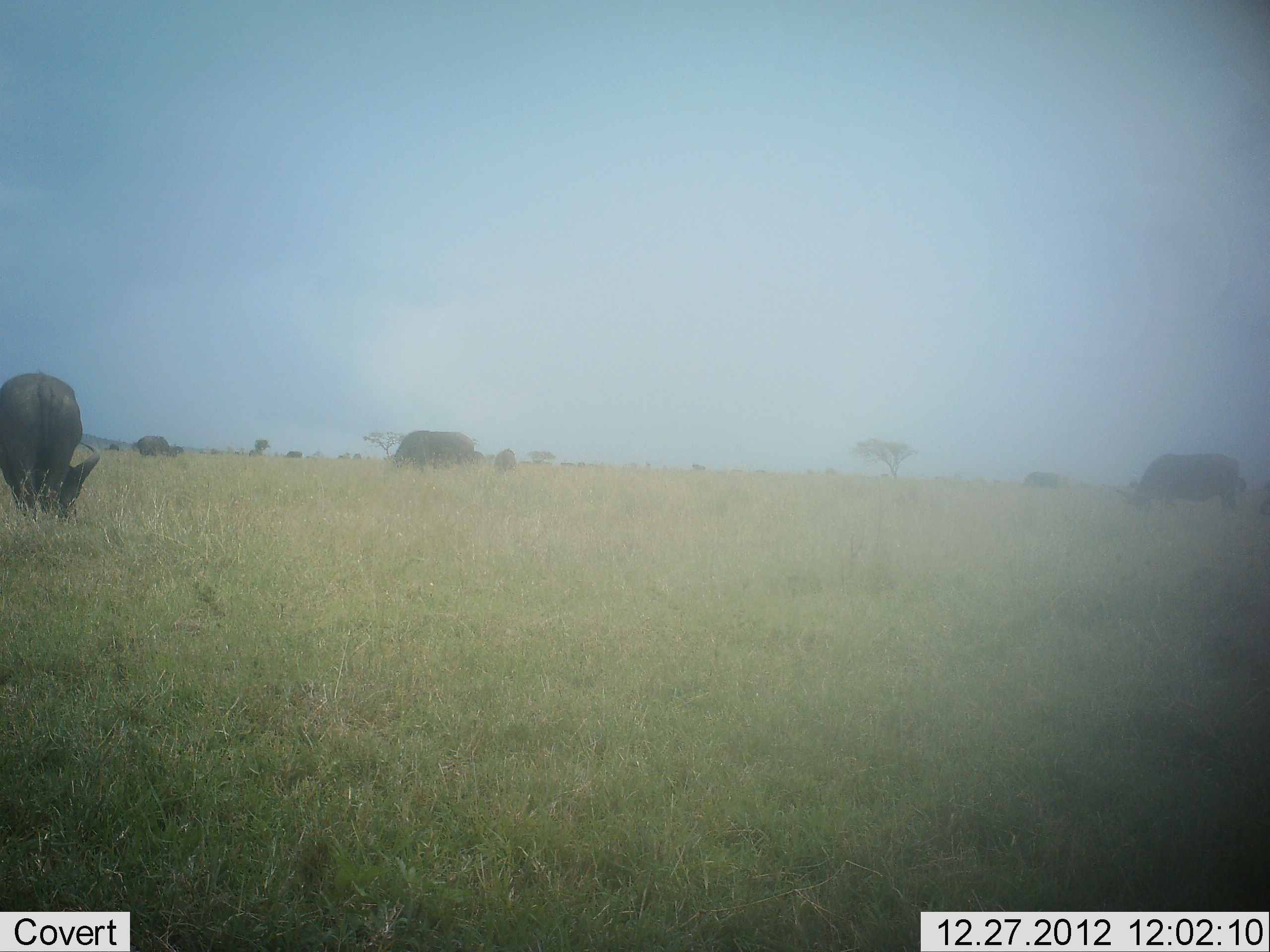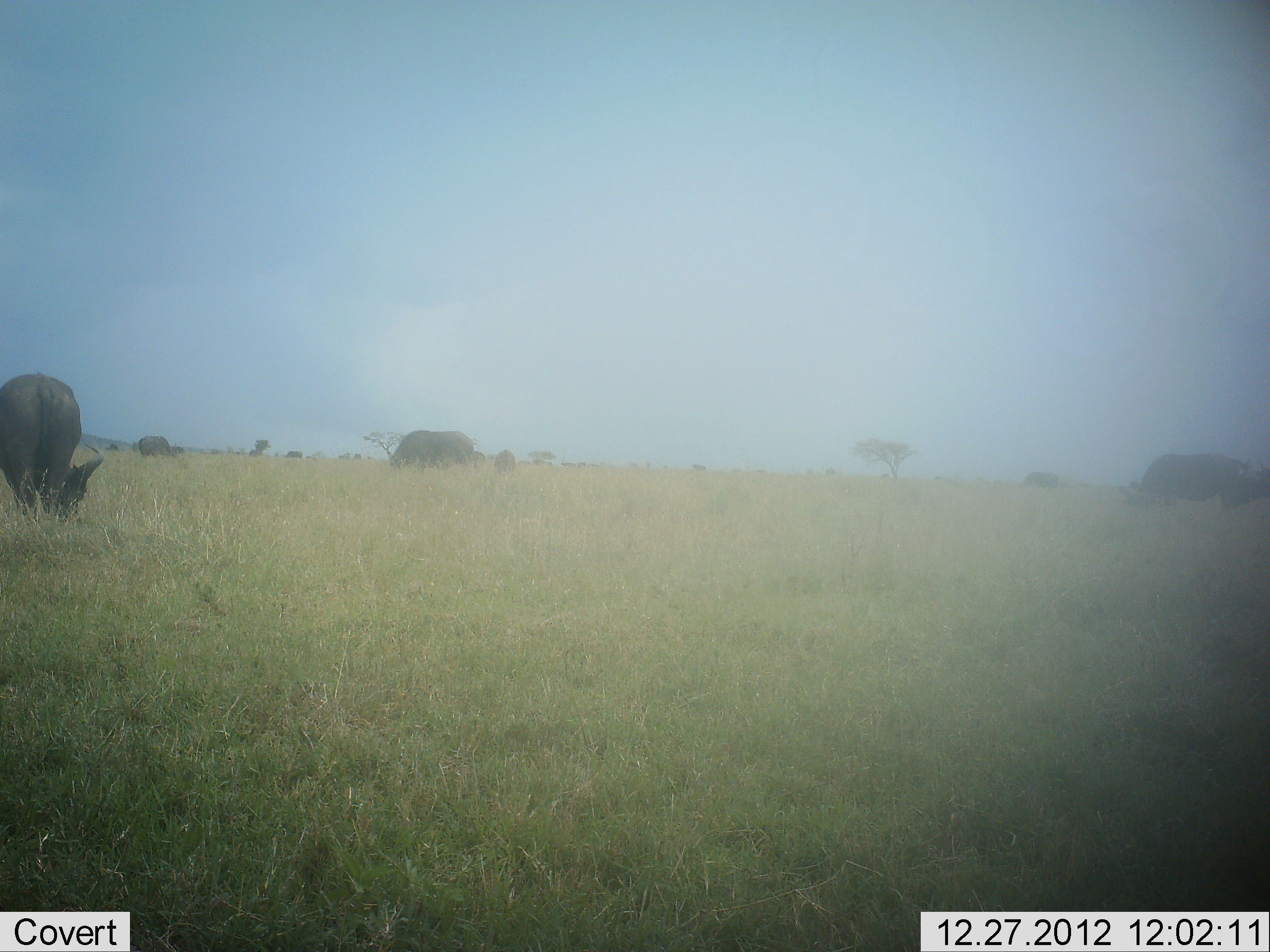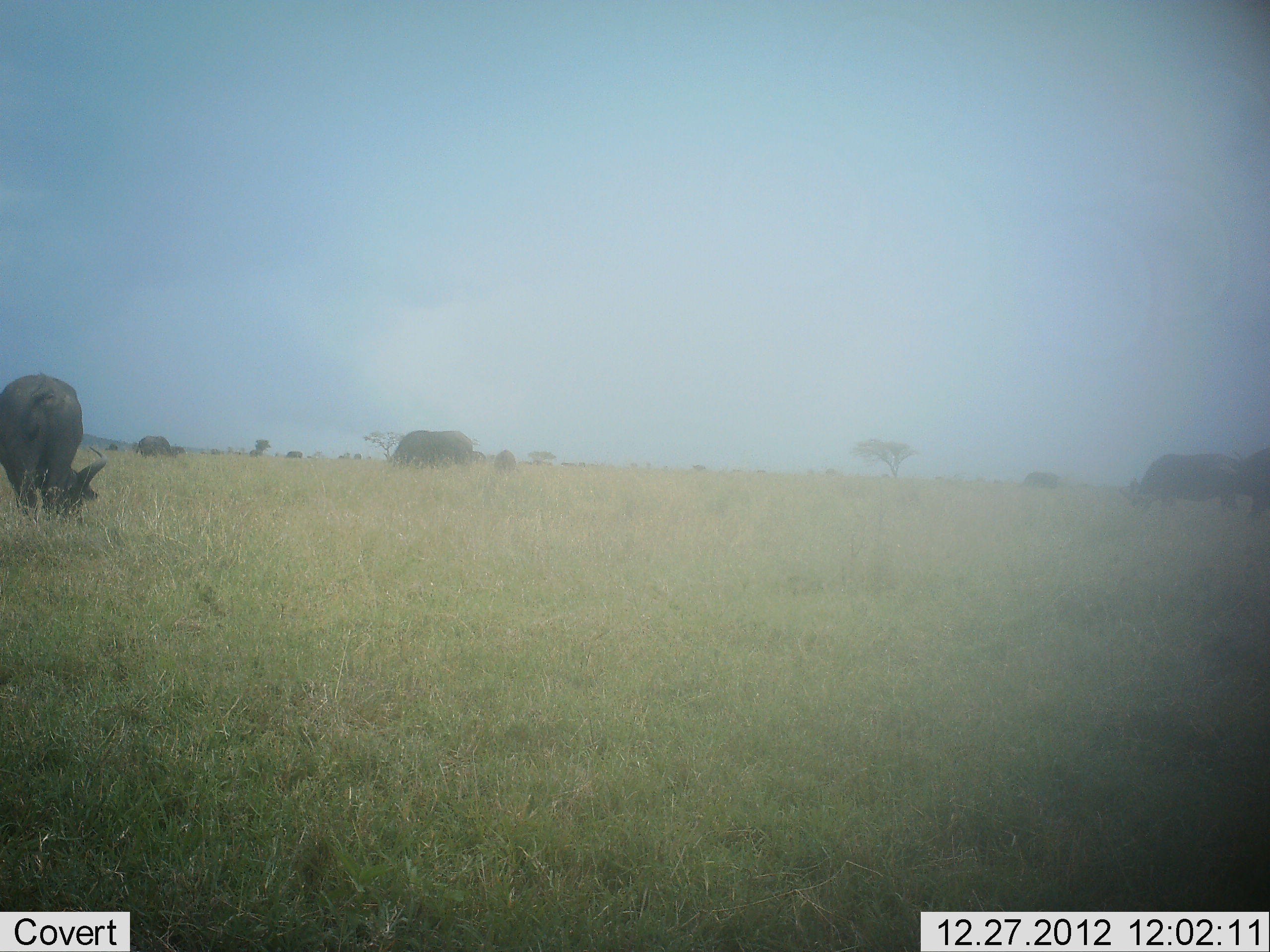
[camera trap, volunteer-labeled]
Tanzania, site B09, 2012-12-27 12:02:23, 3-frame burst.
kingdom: Animalia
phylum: Chordata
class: Mammalia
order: Artiodactyla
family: Bovidae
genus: Syncerus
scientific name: Syncerus caffer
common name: cape buffalo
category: buffalo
Buffalo (cape buffalo) (Syncerus caffer), count 5. Behavior (volunteer vote fractions): standing 41%, resting 0%, moving 6%, interacting 6%. Young present (vote fraction): 6%. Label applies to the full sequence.